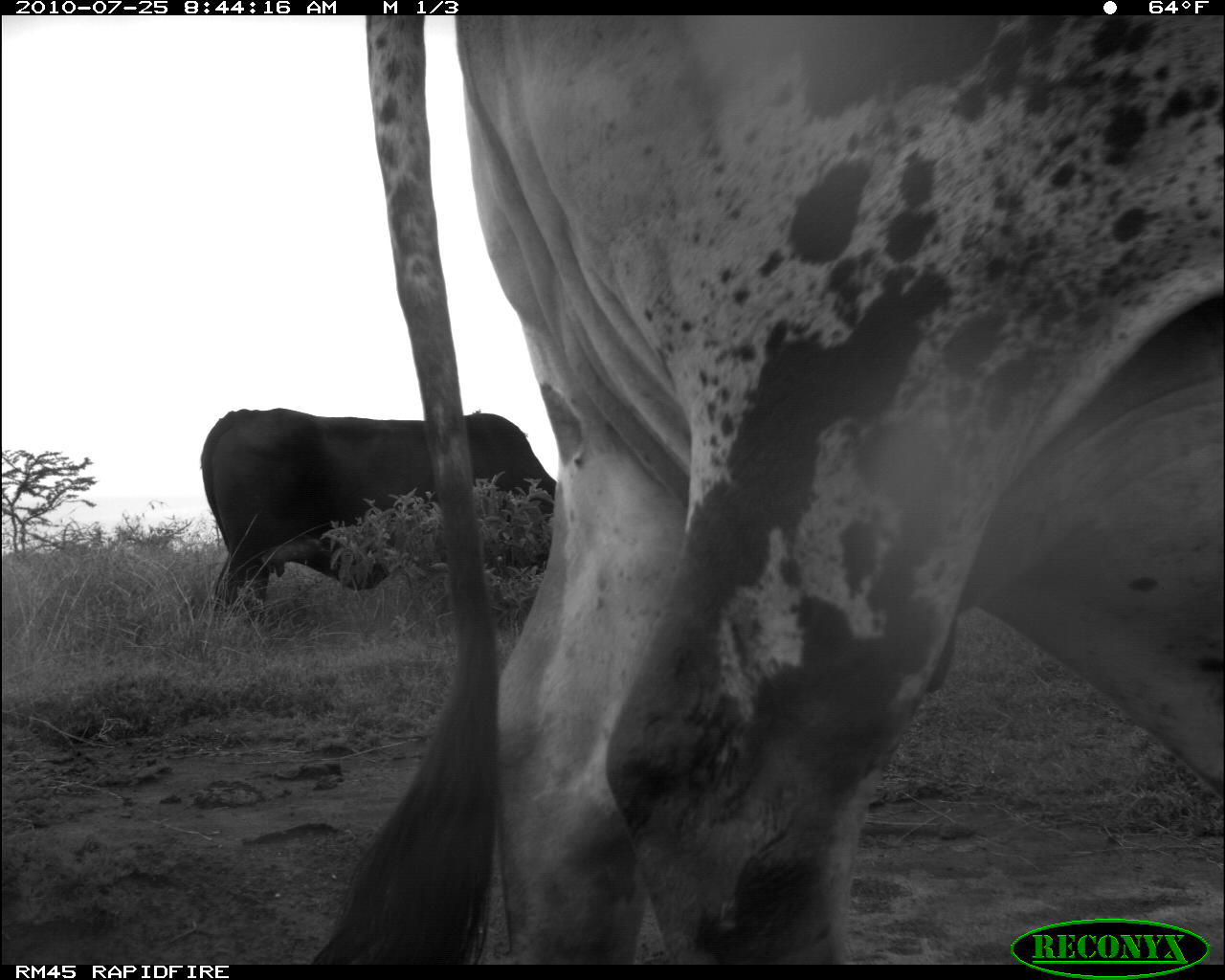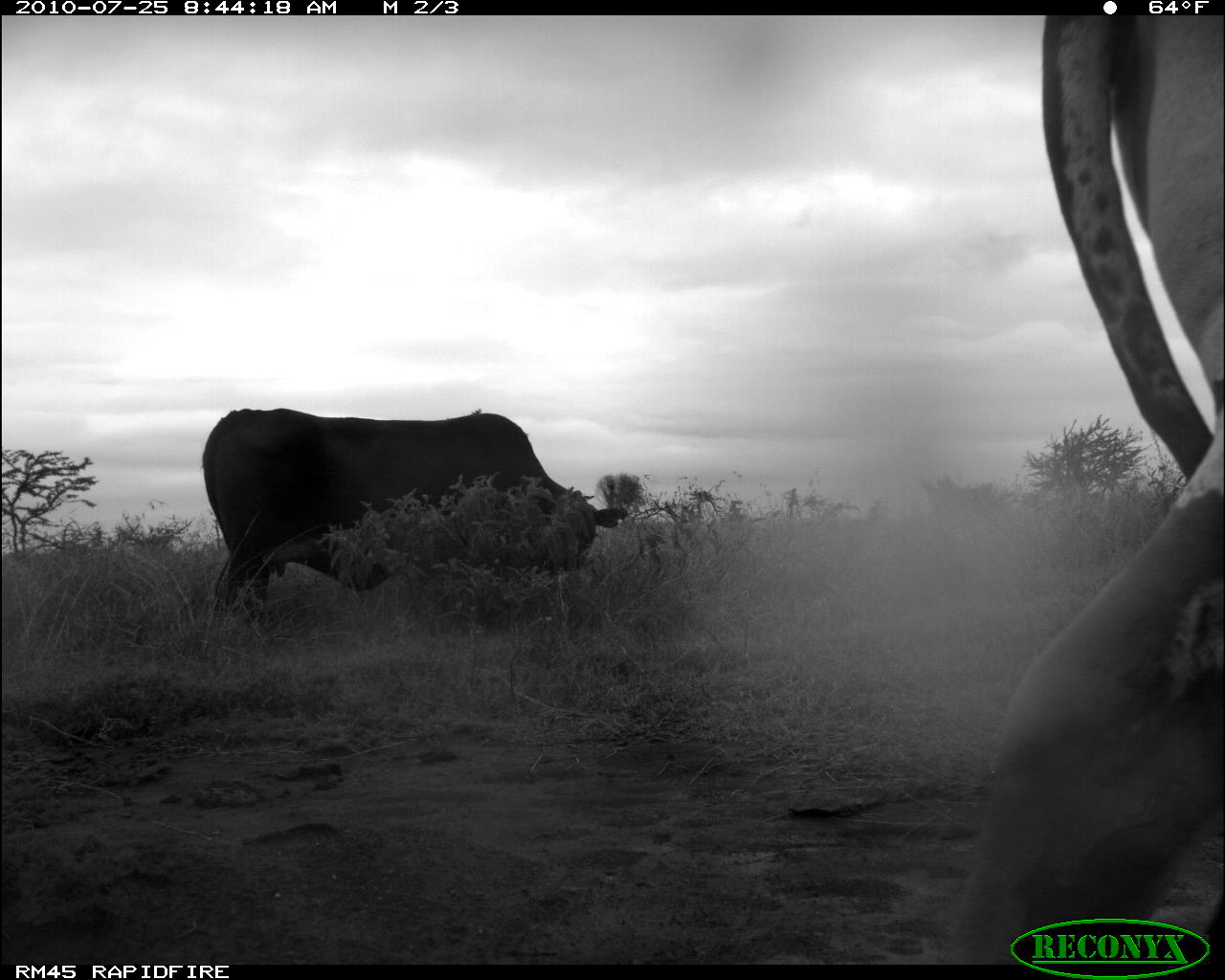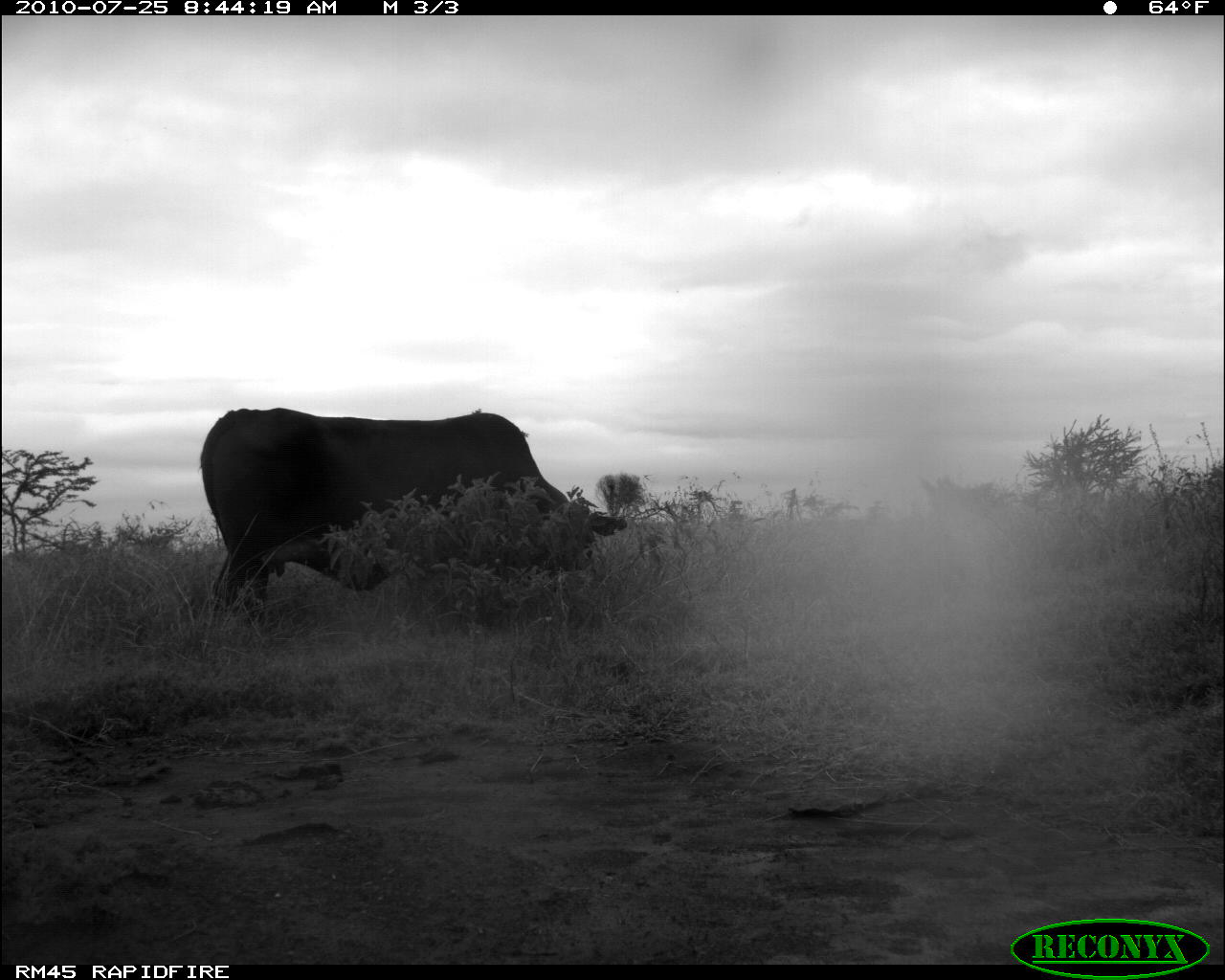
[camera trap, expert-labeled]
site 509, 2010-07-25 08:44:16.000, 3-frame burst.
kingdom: Animalia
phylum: Chordata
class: Mammalia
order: Artiodactyla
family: Bovidae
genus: Bos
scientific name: Bos taurus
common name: domestic cattle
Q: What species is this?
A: Bos taurus (domestic cattle).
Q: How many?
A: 2.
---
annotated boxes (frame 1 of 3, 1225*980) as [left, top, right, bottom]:
bos taurus: [302, 15, 1225, 965]; [199, 407, 556, 606]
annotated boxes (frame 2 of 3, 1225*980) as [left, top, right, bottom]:
bos taurus: [960, 15, 1225, 964]; [202, 407, 628, 609]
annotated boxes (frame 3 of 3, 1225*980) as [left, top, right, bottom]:
bos taurus: [197, 407, 628, 609]